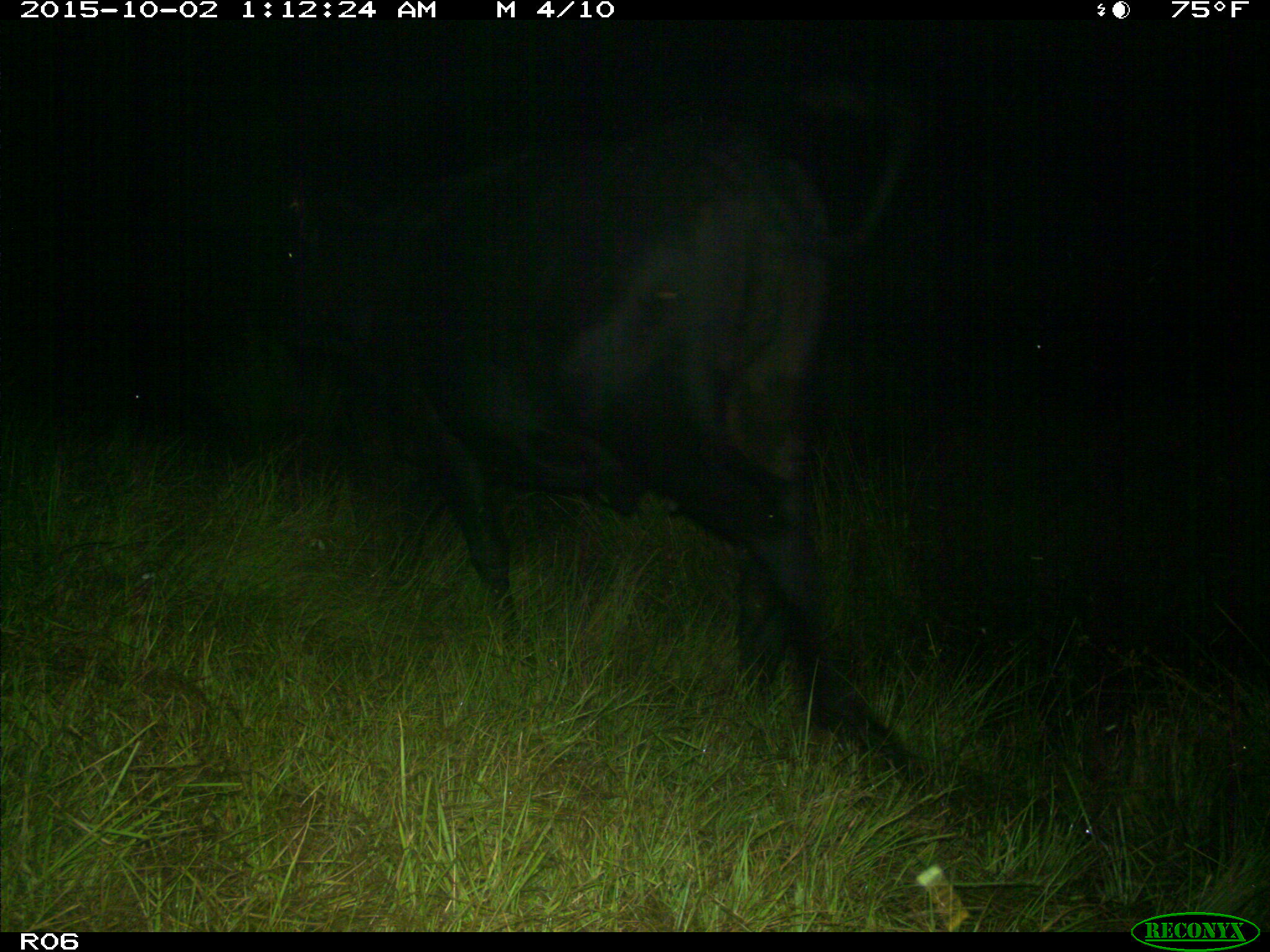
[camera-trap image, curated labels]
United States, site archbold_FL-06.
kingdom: Animalia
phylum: Chordata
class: Mammalia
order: Artiodactyla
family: Bovidae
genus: Bos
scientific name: Bos taurus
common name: domestic cow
Bos taurus (domestic cow).